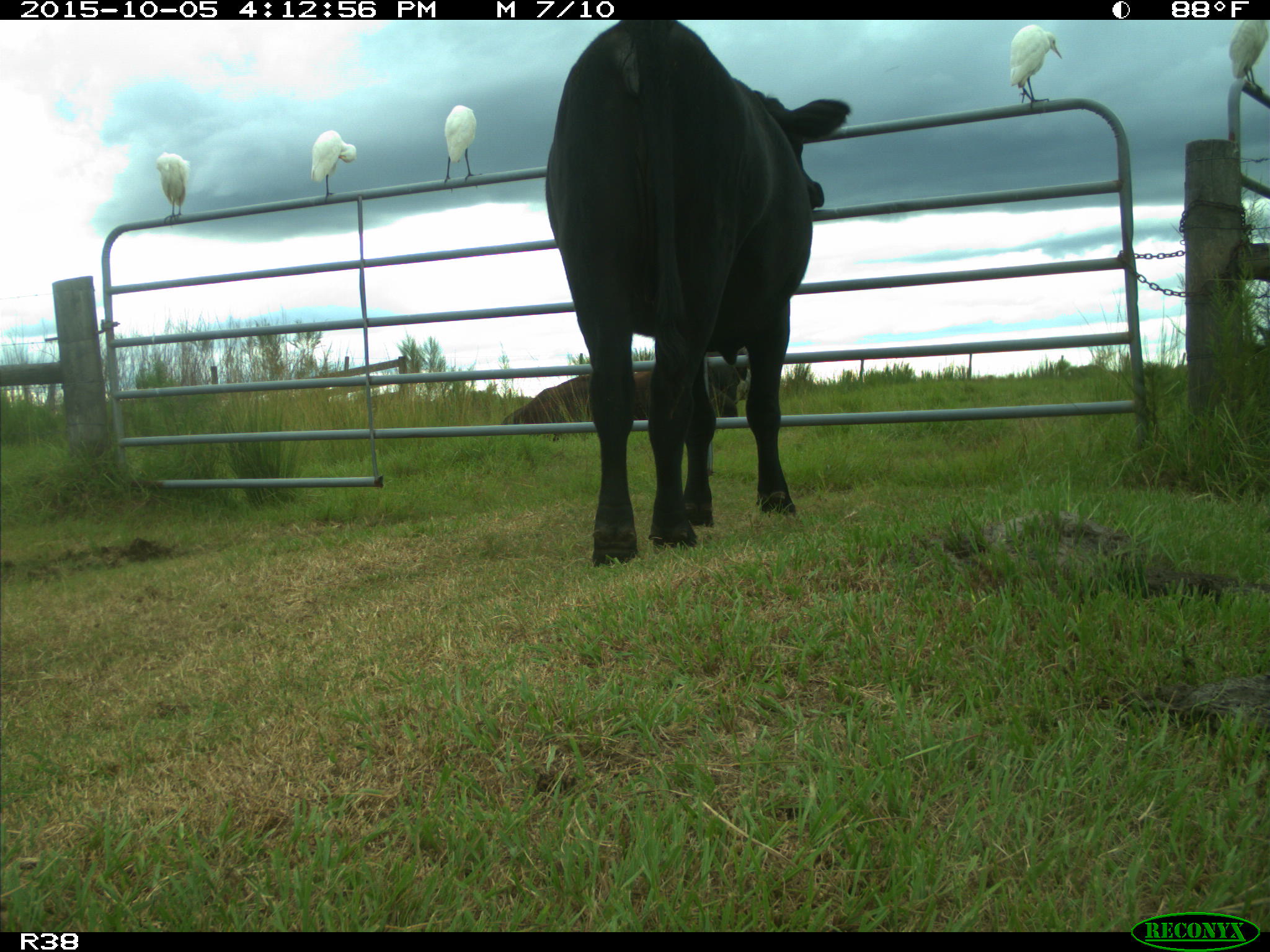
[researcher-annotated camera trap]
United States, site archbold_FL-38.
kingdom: Animalia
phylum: Chordata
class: Mammalia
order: Artiodactyla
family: Bovidae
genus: Bos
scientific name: Bos taurus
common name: domestic cow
Bos taurus (domestic cow).